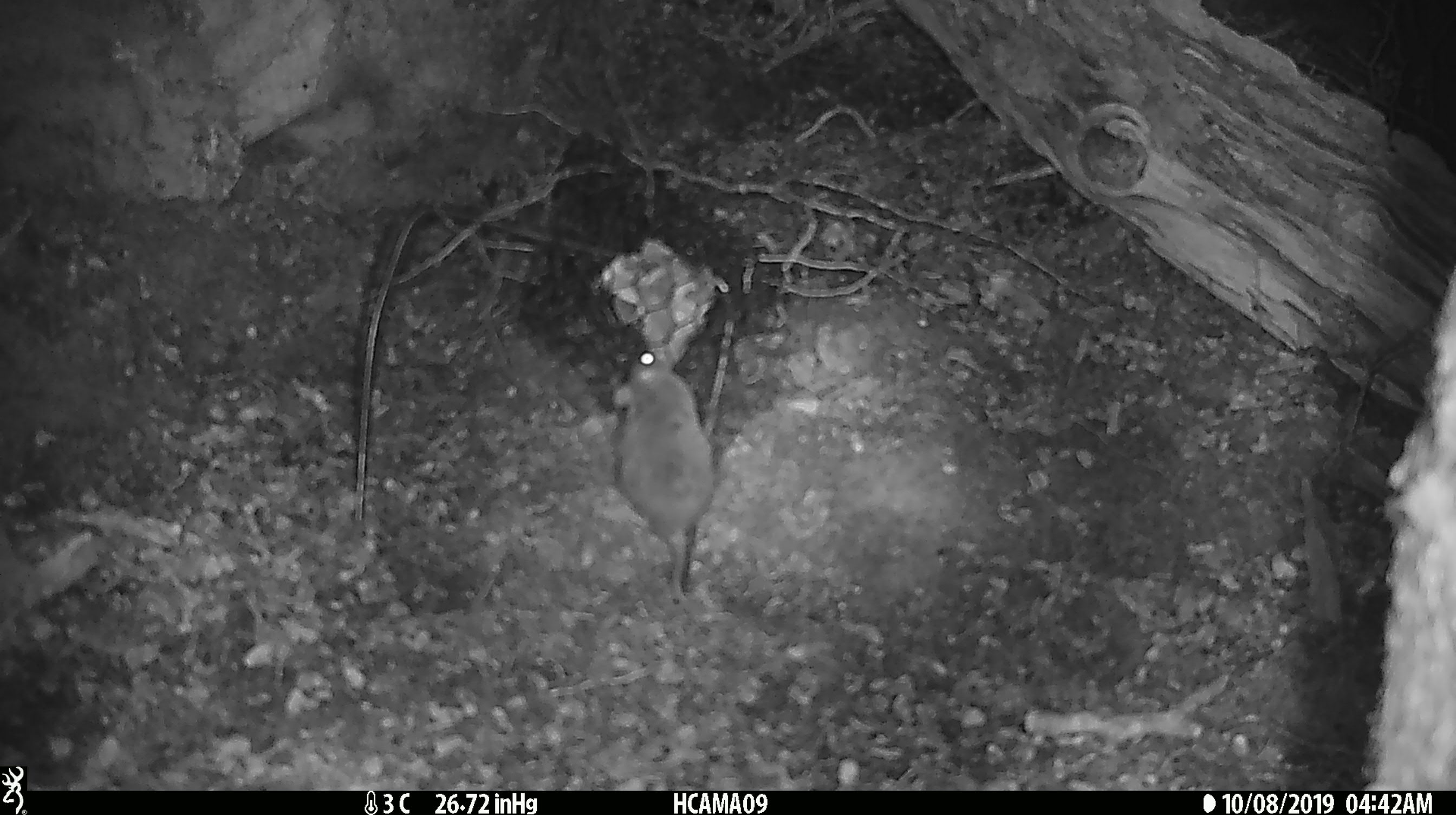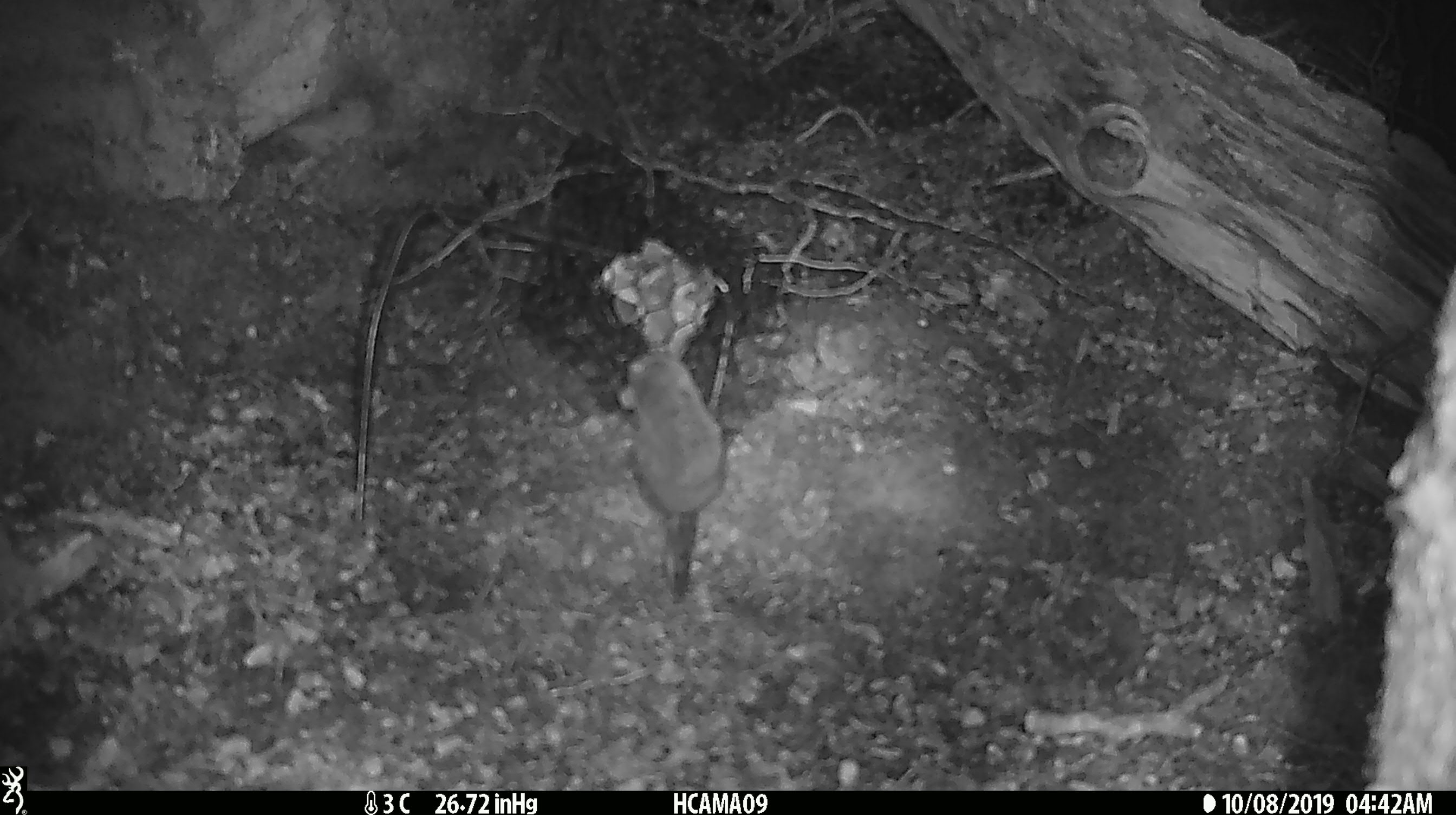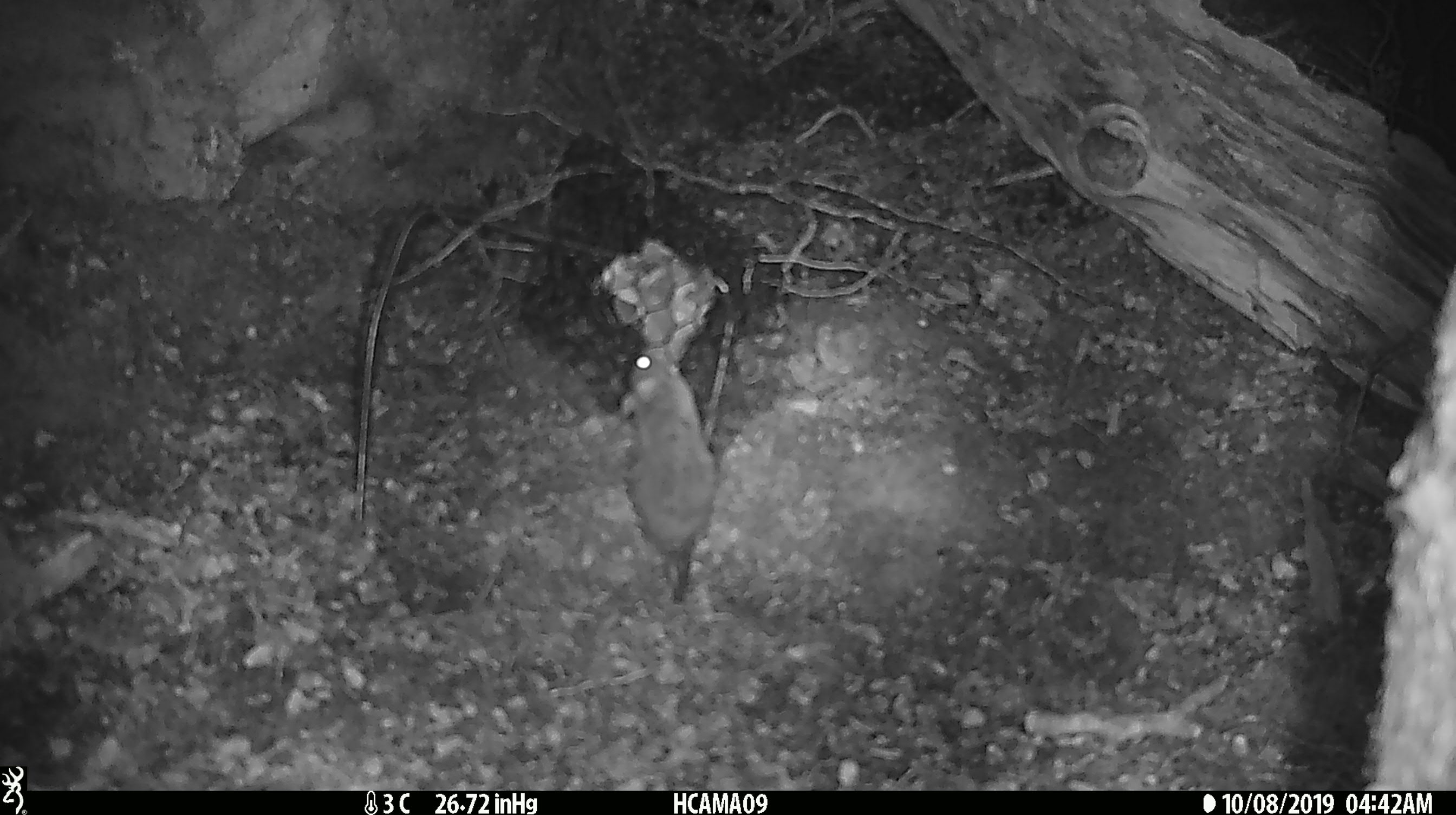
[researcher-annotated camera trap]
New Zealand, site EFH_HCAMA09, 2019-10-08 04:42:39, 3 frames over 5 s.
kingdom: Animalia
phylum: Chordata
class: Mammalia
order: Rodentia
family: Muridae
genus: Mus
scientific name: Mus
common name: mouse